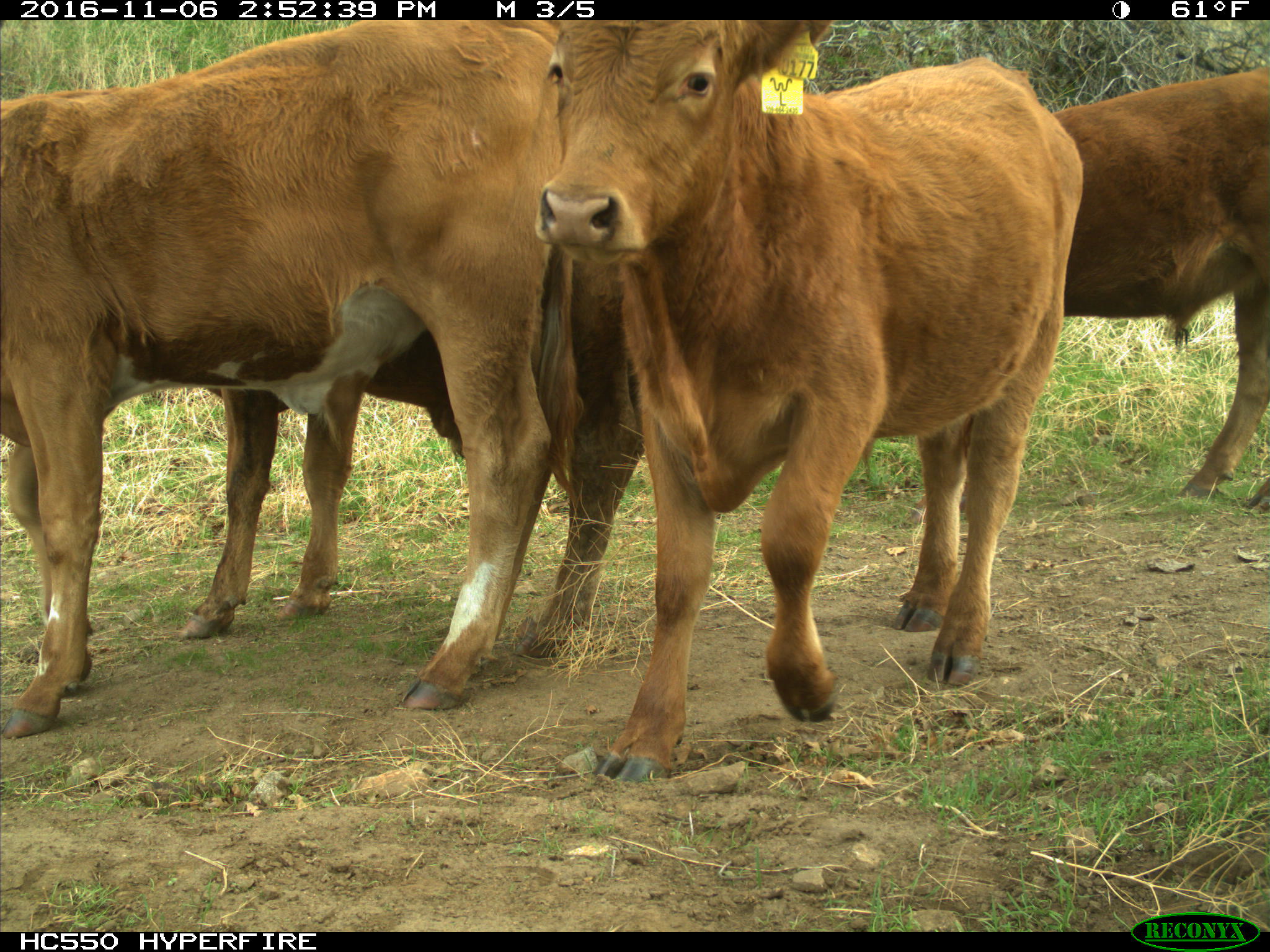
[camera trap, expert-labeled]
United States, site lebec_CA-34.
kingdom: Animalia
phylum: Chordata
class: Mammalia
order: Artiodactyla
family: Bovidae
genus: Bos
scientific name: Bos taurus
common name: domestic cow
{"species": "Bos taurus (domestic cow)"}